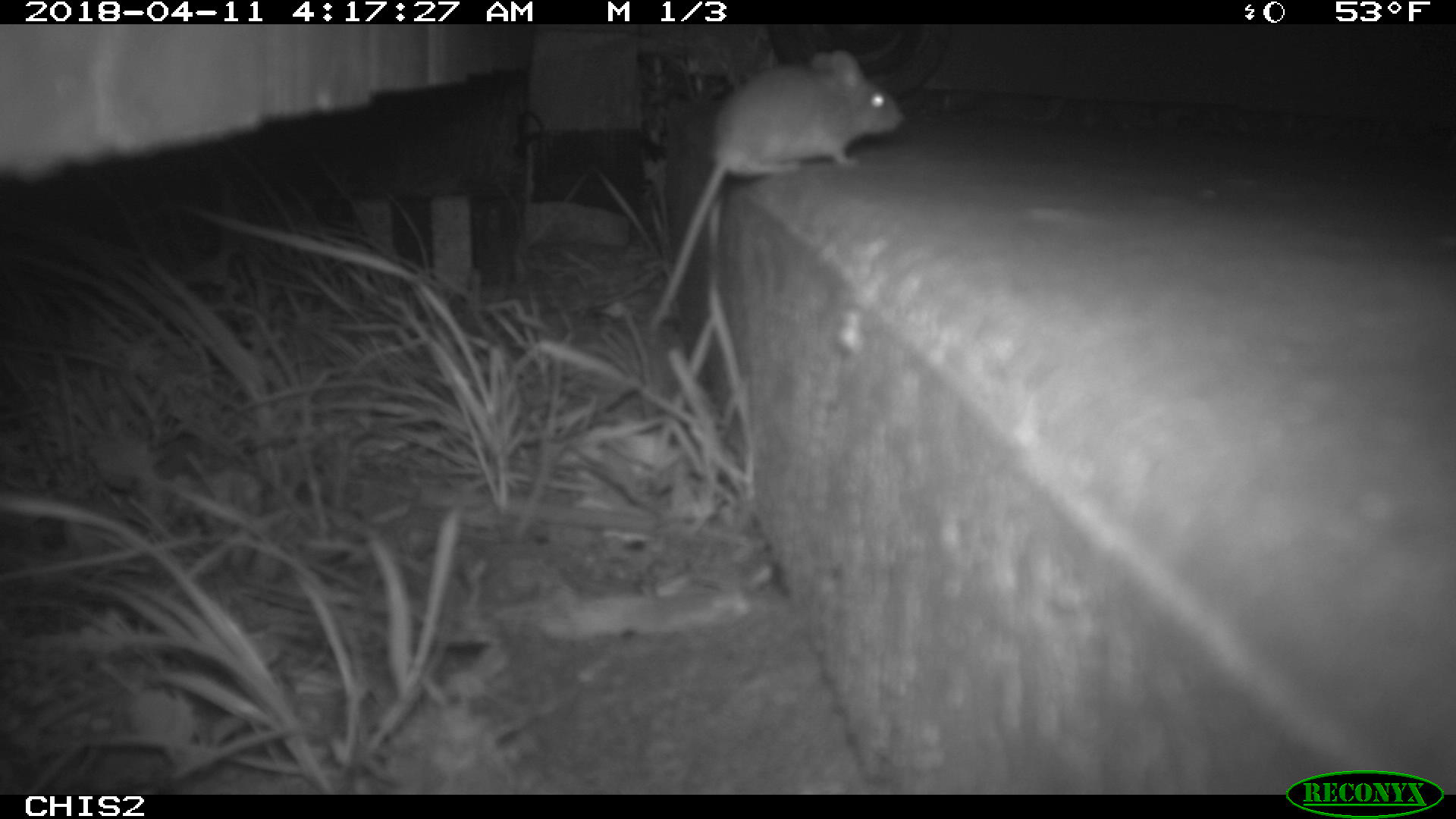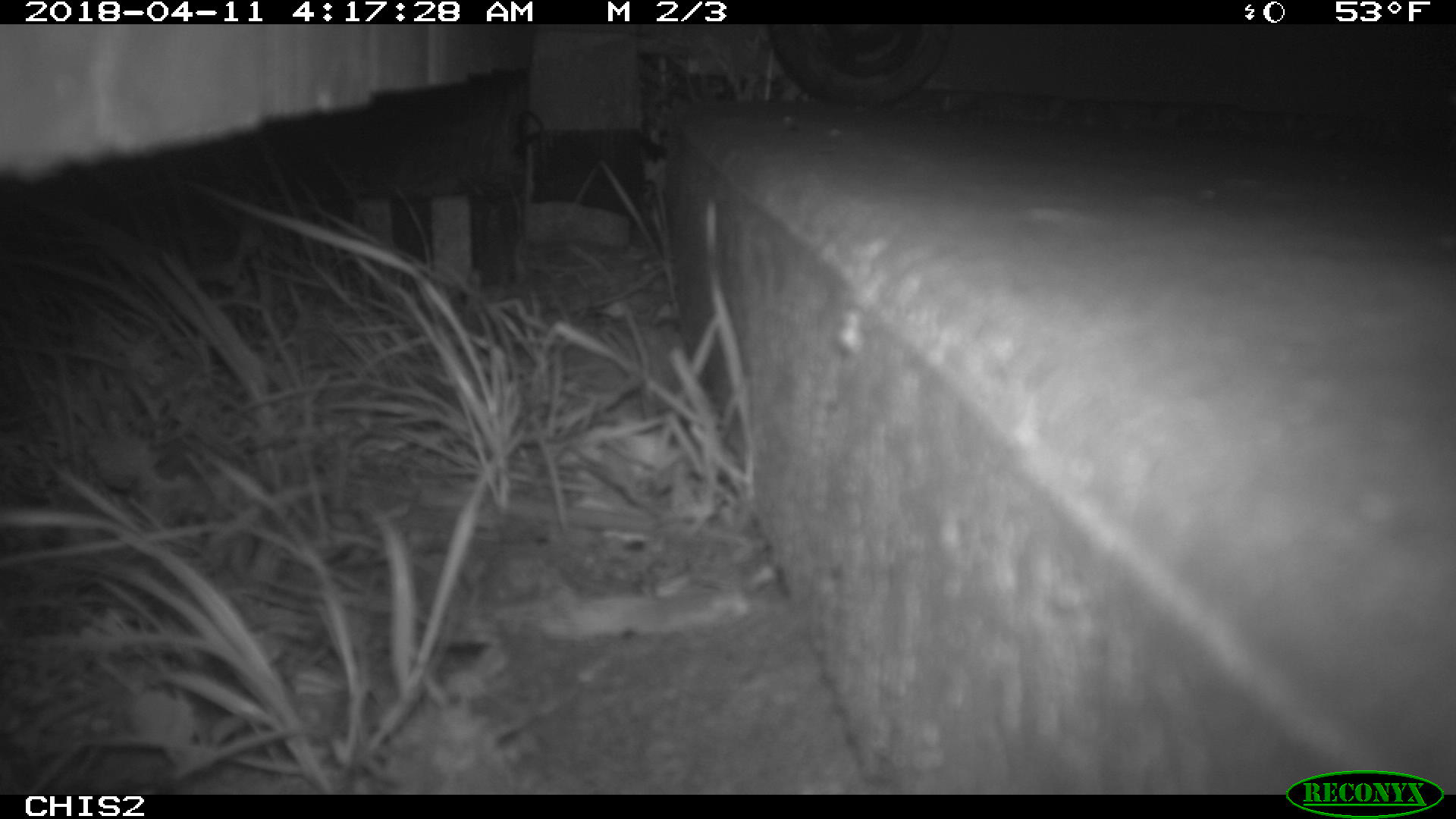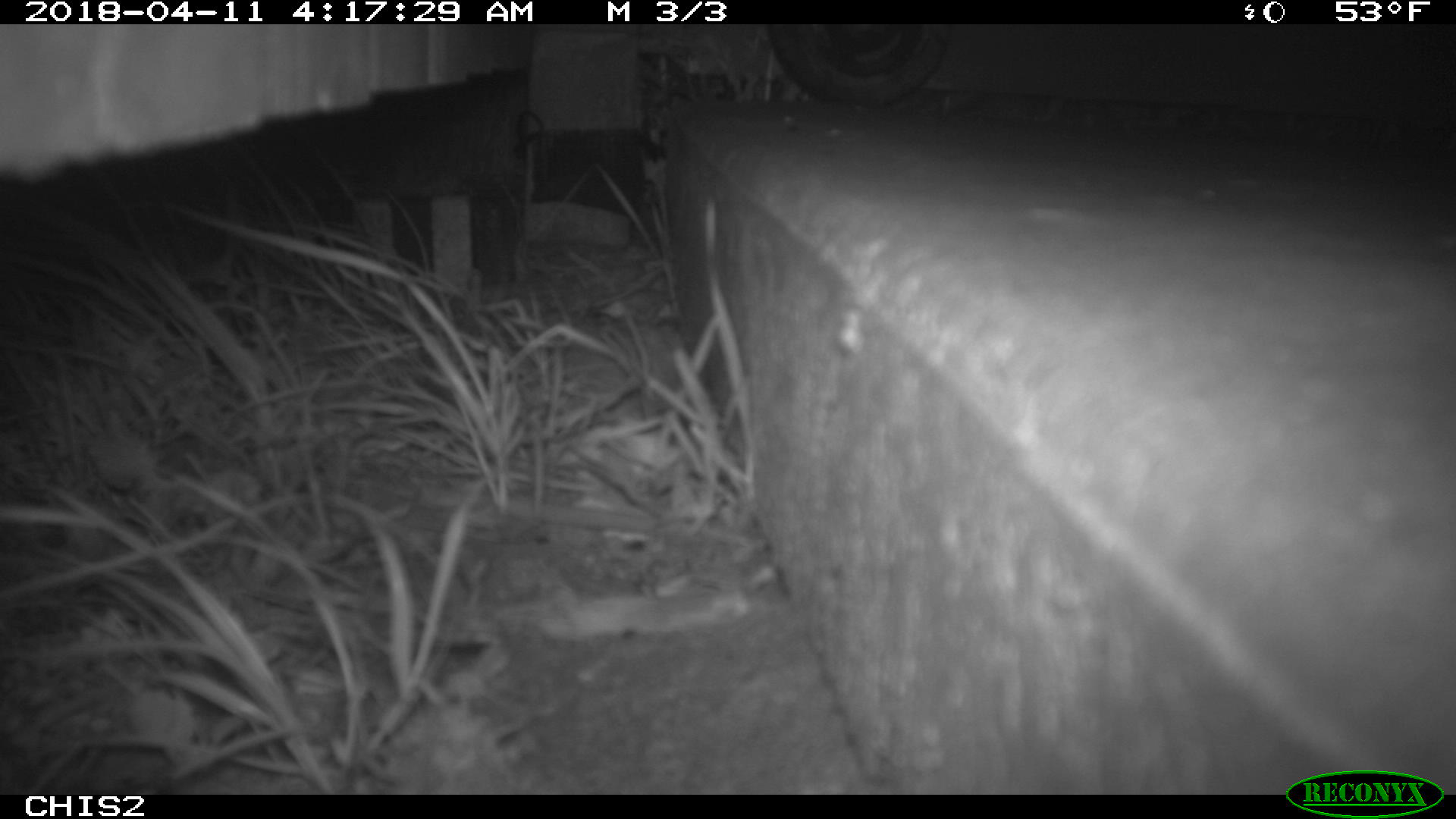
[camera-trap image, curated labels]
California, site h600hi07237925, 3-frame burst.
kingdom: Animalia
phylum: Chordata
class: Mammalia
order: Rodentia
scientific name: Rodentia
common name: rodent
Rodent (Rodentia).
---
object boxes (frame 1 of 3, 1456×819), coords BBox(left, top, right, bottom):
rodent: BBox(647, 49, 903, 331)